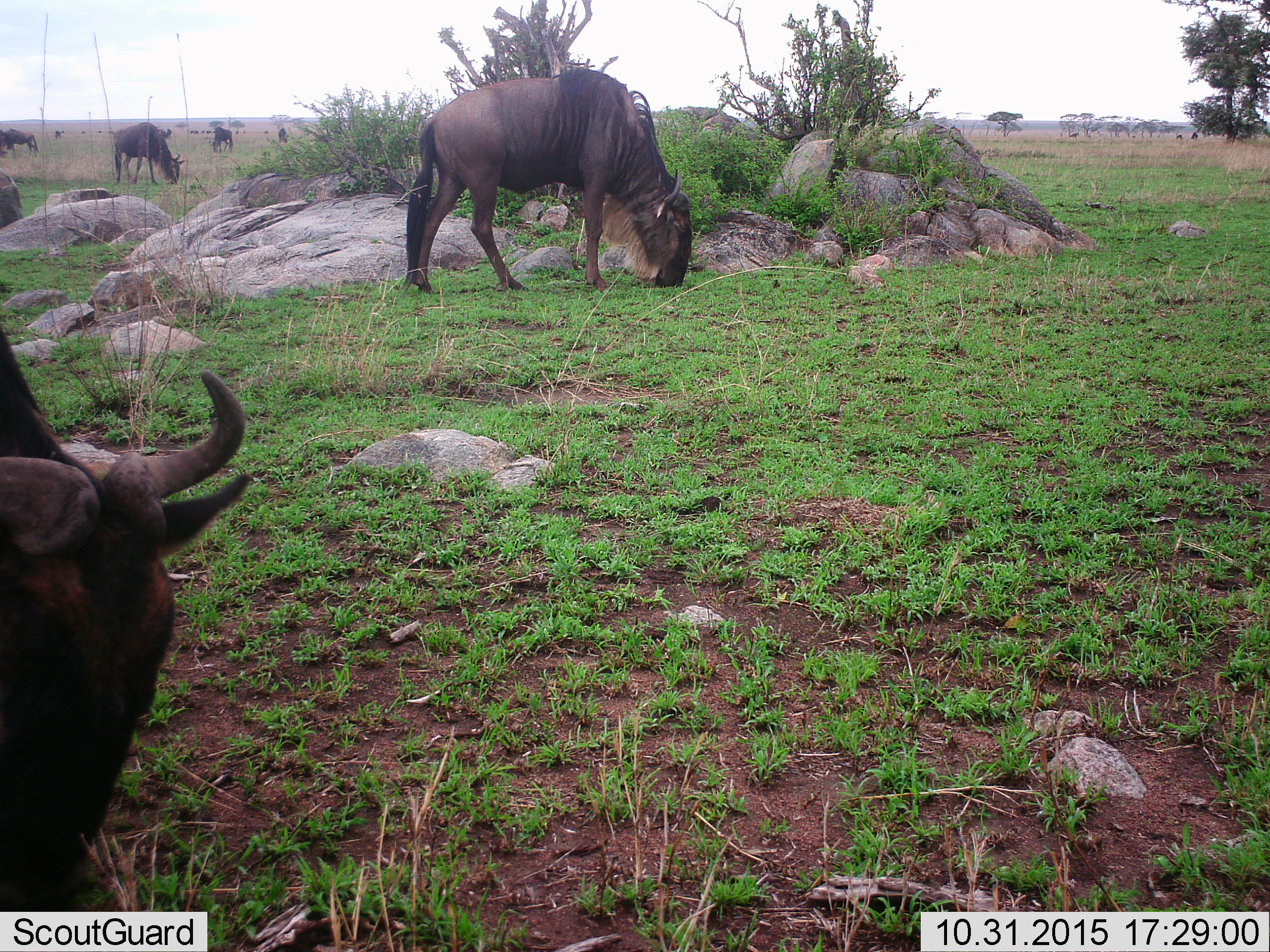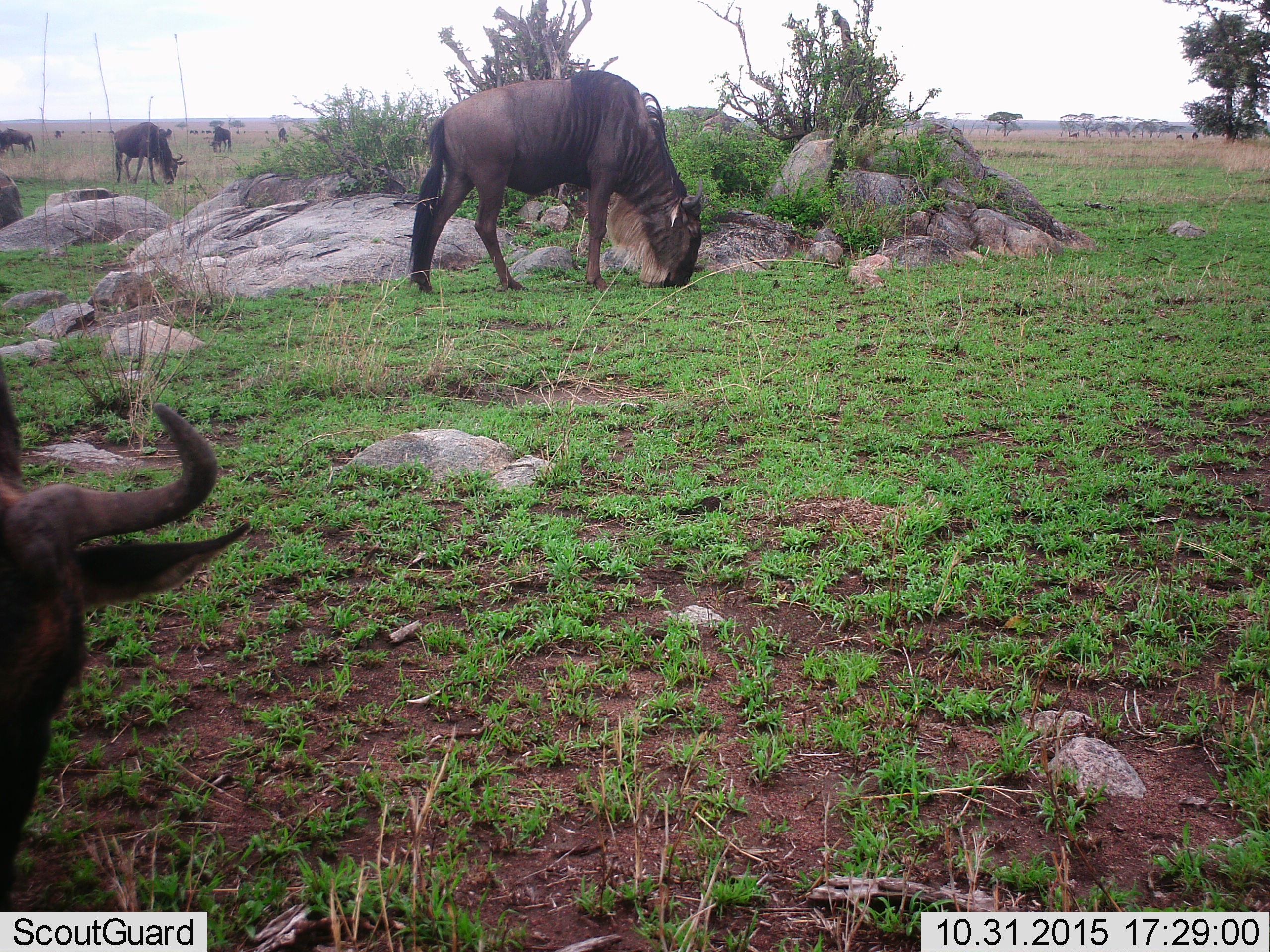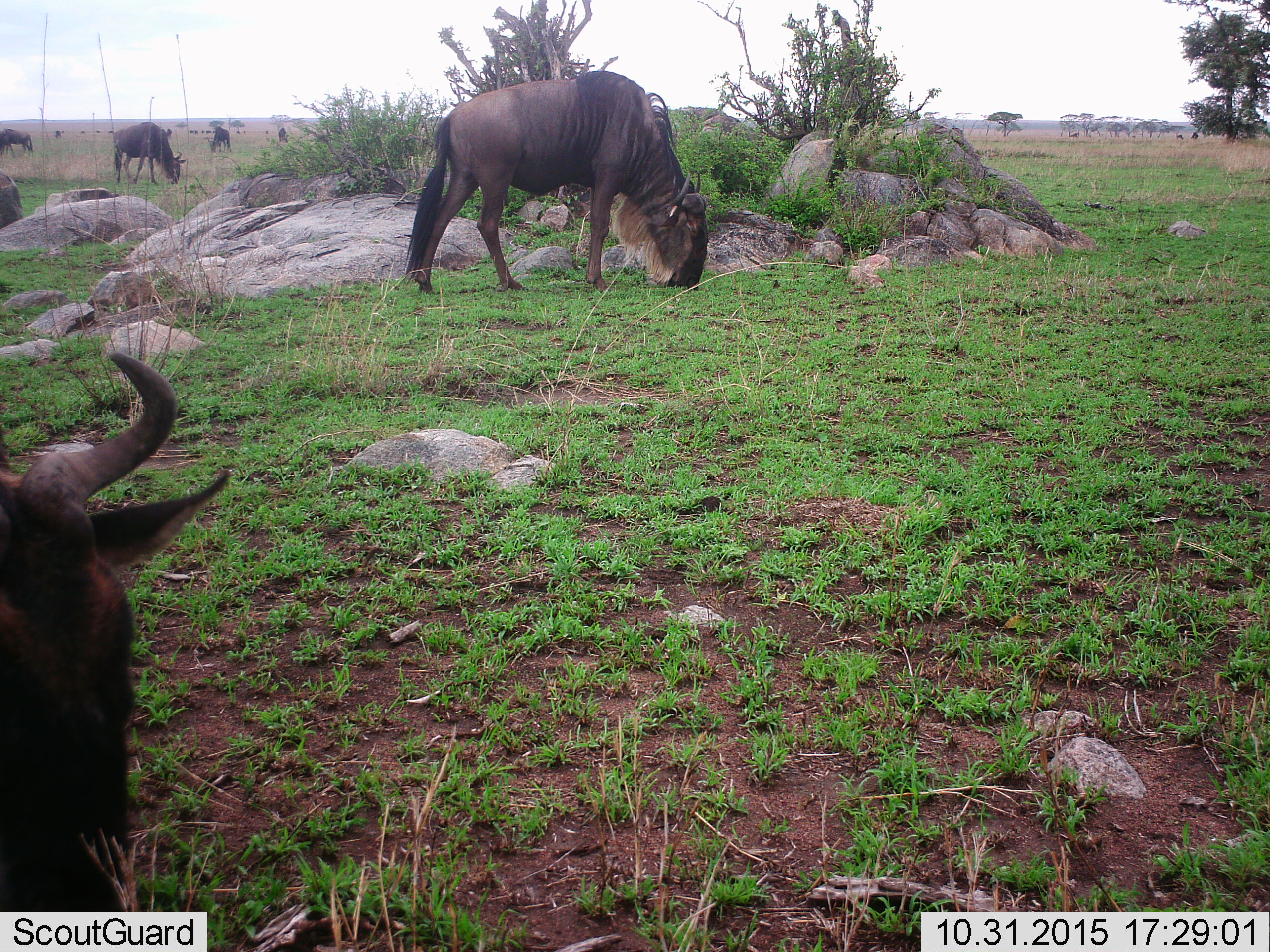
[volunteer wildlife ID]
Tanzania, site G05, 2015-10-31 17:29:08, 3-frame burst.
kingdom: Animalia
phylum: Chordata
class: Mammalia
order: Artiodactyla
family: Bovidae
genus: Connochaetes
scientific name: Connochaetes taurinus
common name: blue wildebeest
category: wildebeest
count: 11-50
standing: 40%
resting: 10%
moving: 10%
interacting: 0%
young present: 10%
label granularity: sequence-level